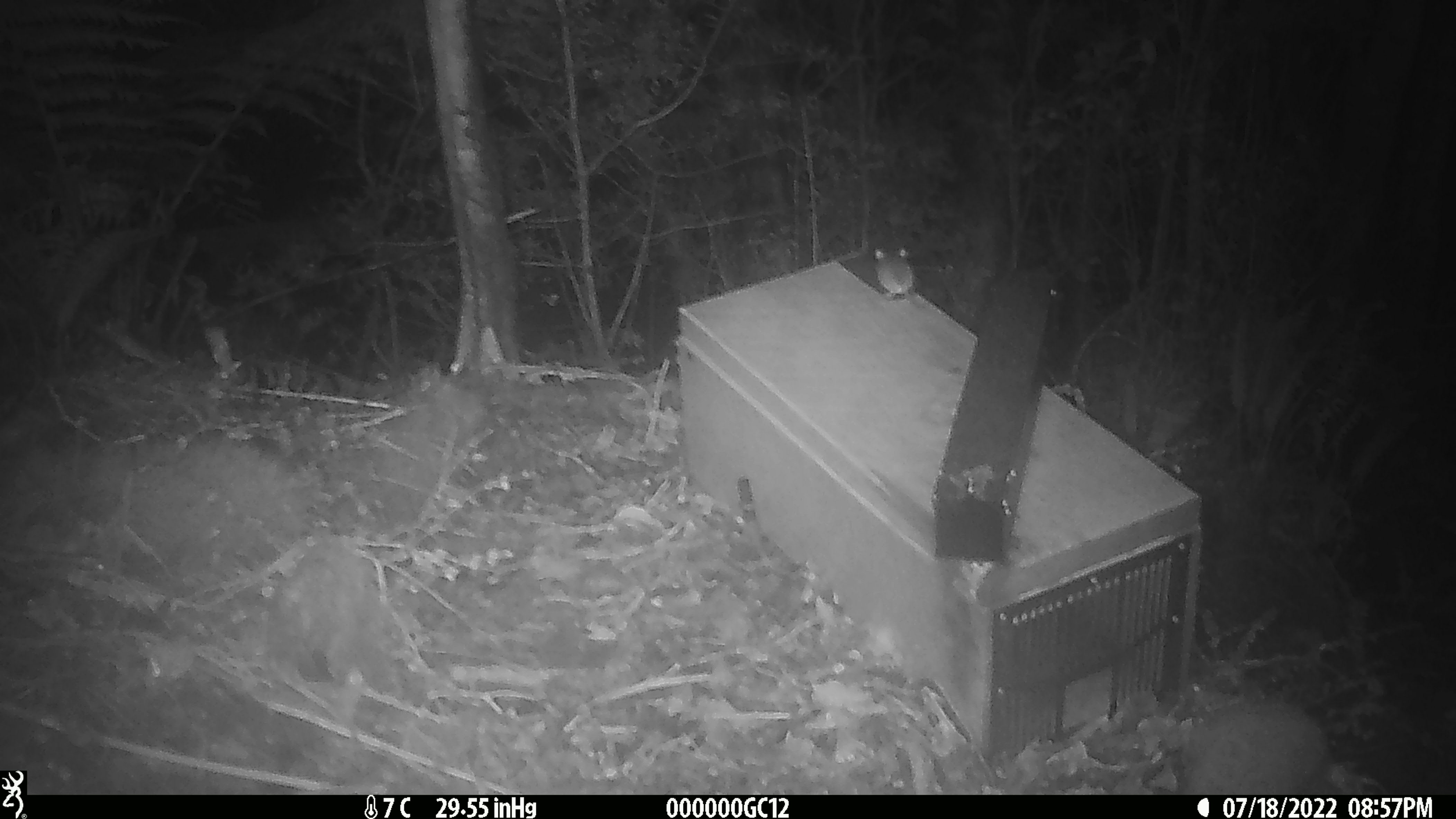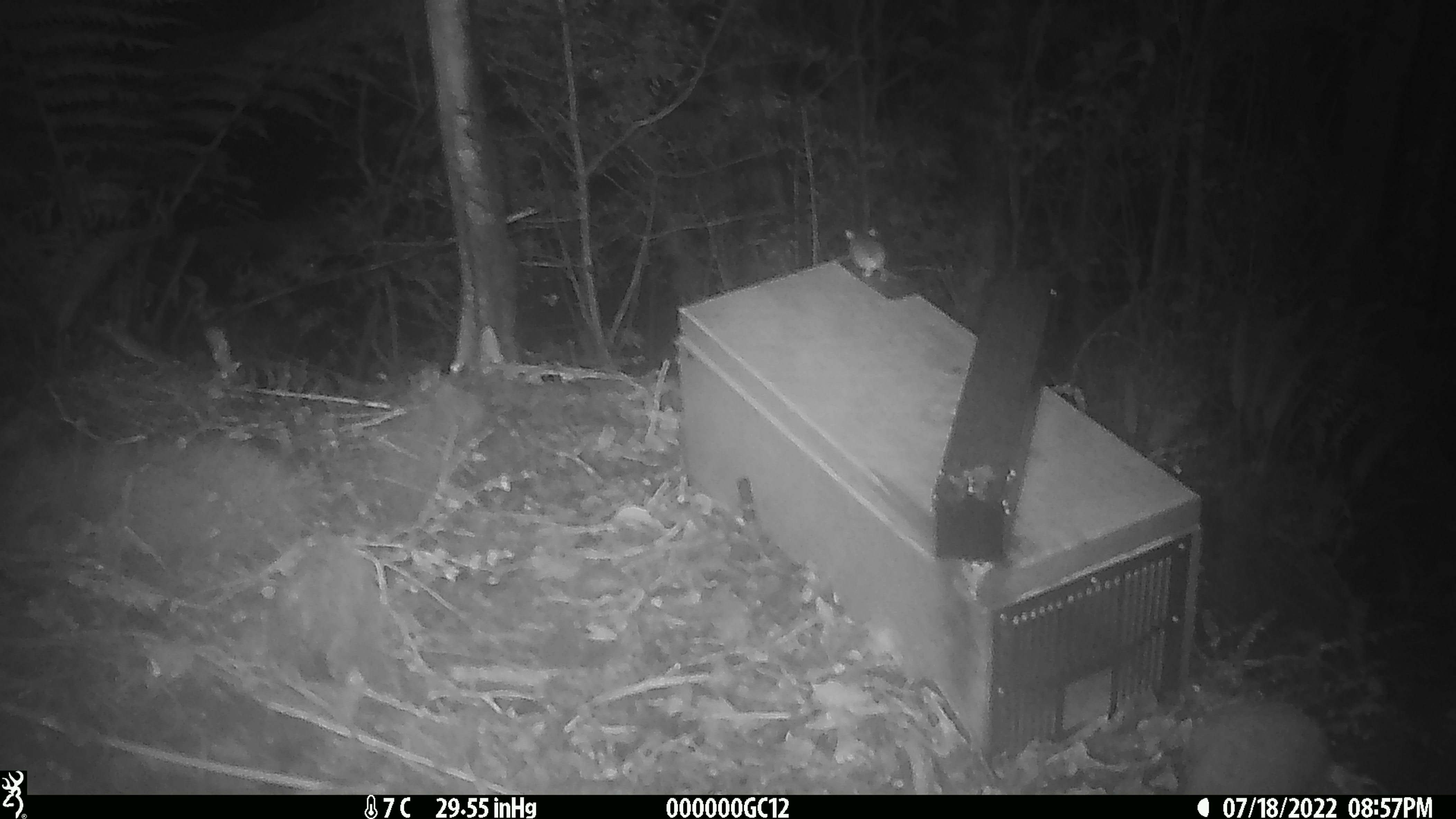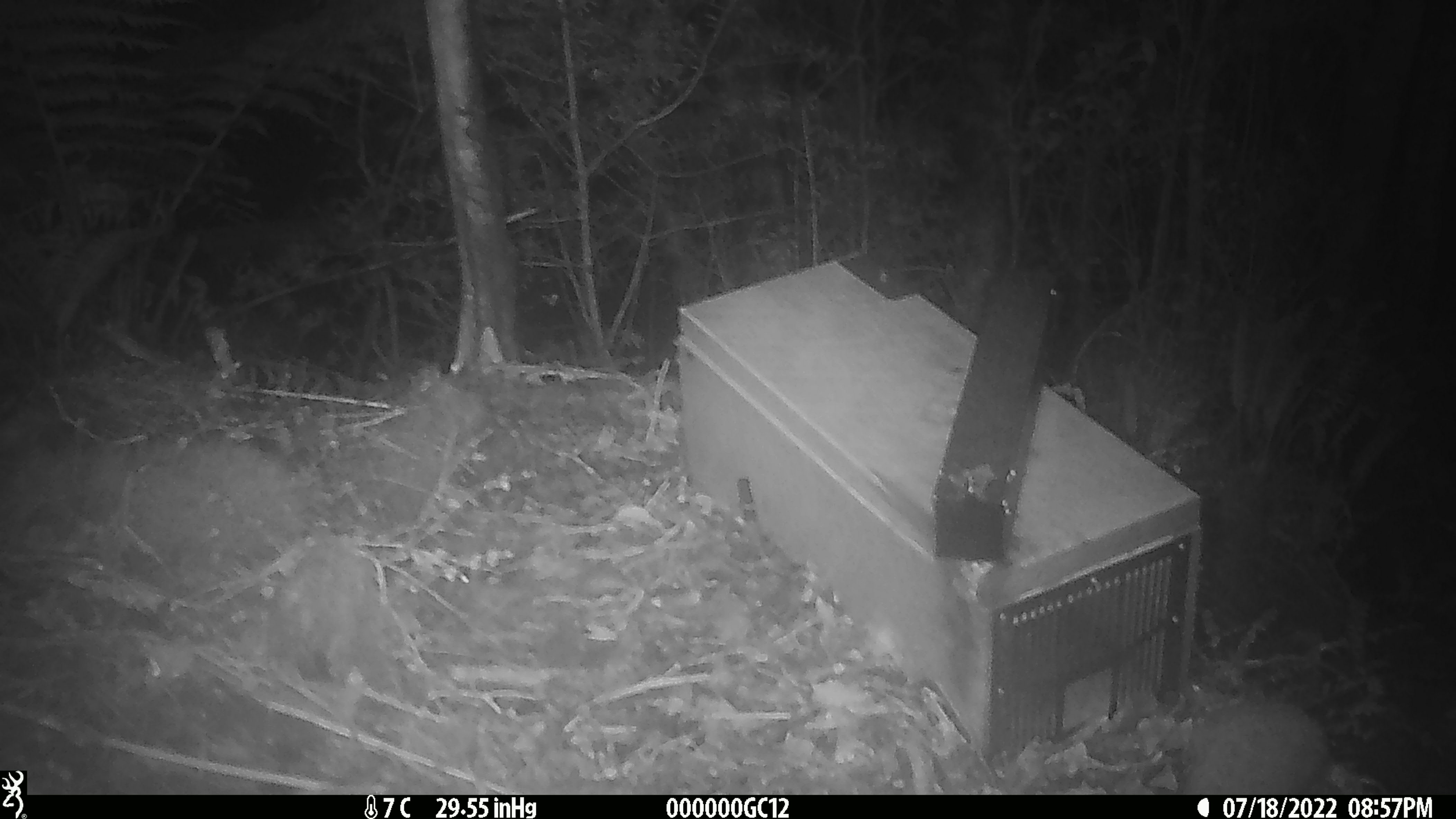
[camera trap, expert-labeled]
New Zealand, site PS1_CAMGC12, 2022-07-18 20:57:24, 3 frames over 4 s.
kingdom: Animalia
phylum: Chordata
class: Mammalia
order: Rodentia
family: Muridae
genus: Mus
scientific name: Mus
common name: mouse